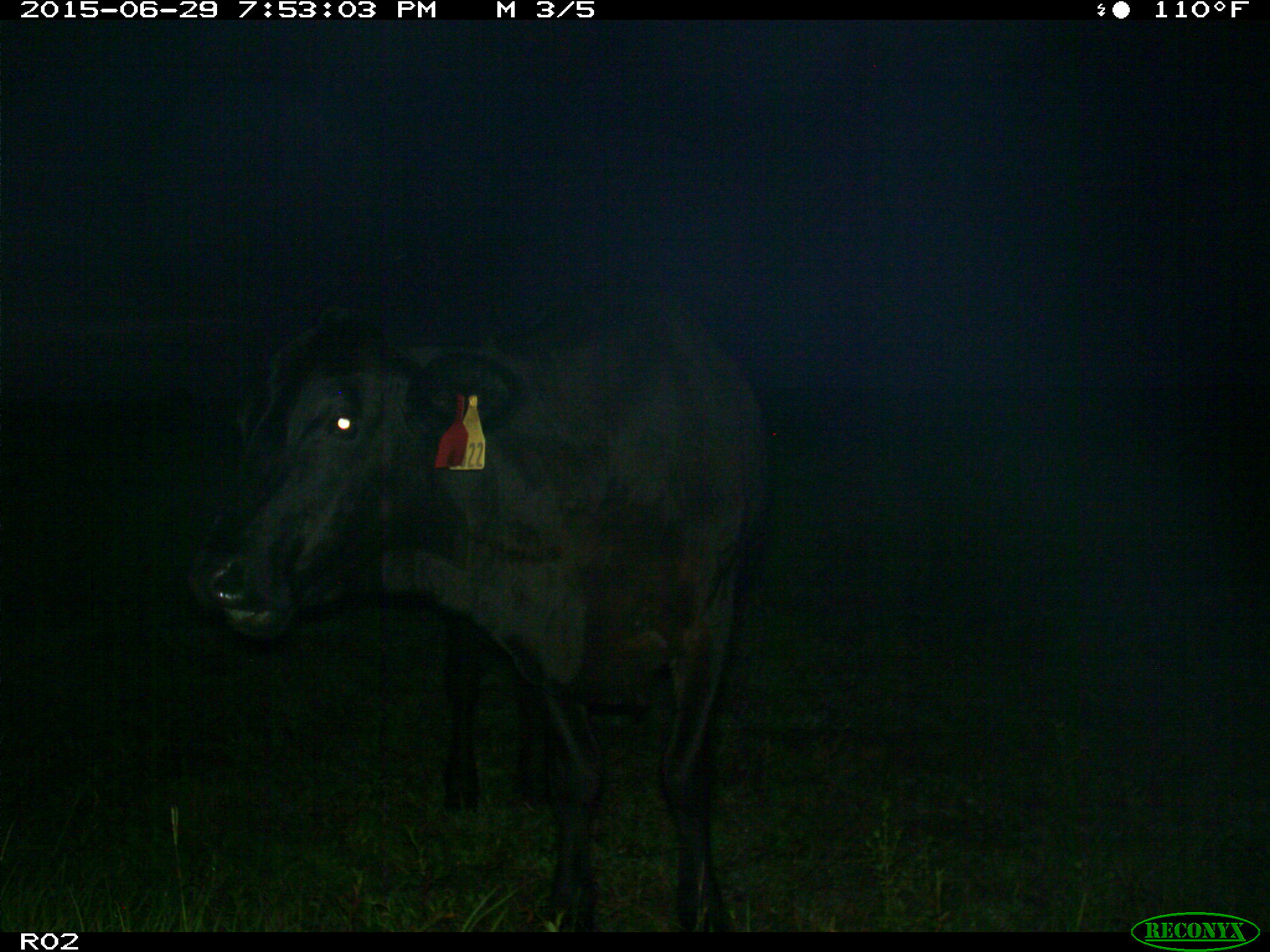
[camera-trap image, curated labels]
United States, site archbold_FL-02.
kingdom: Animalia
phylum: Chordata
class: Mammalia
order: Artiodactyla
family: Bovidae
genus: Bos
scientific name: Bos taurus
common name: domestic cow